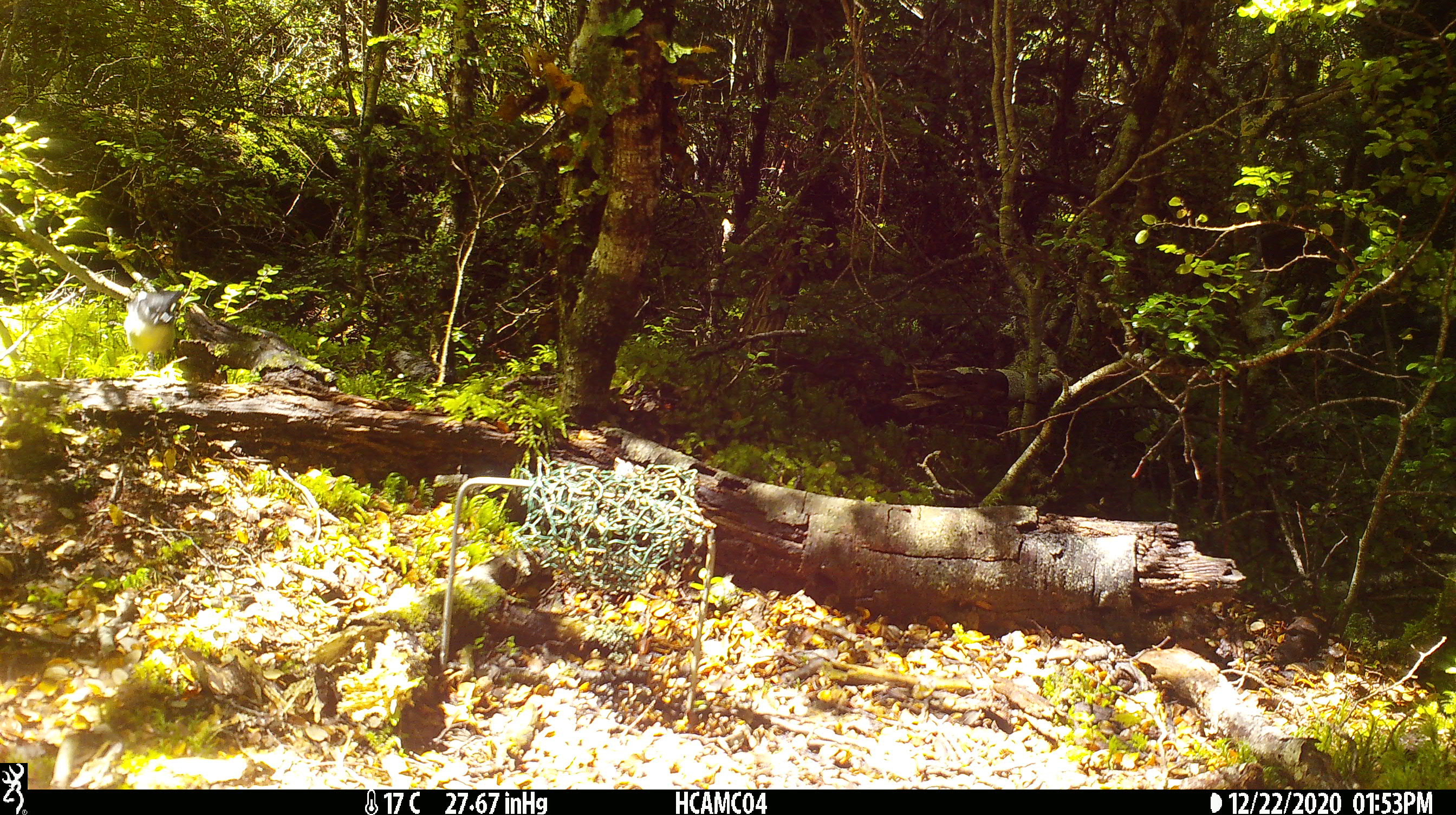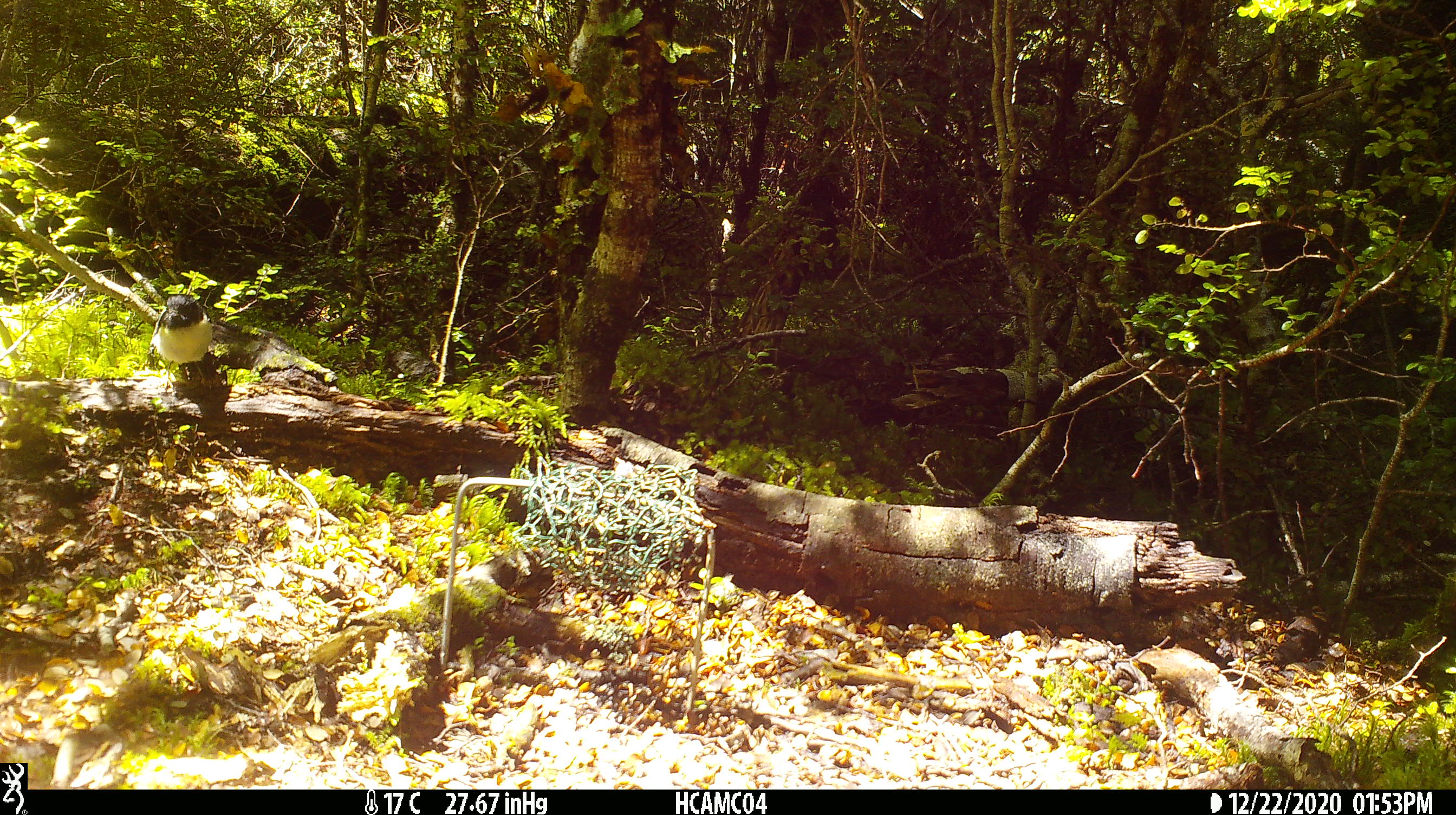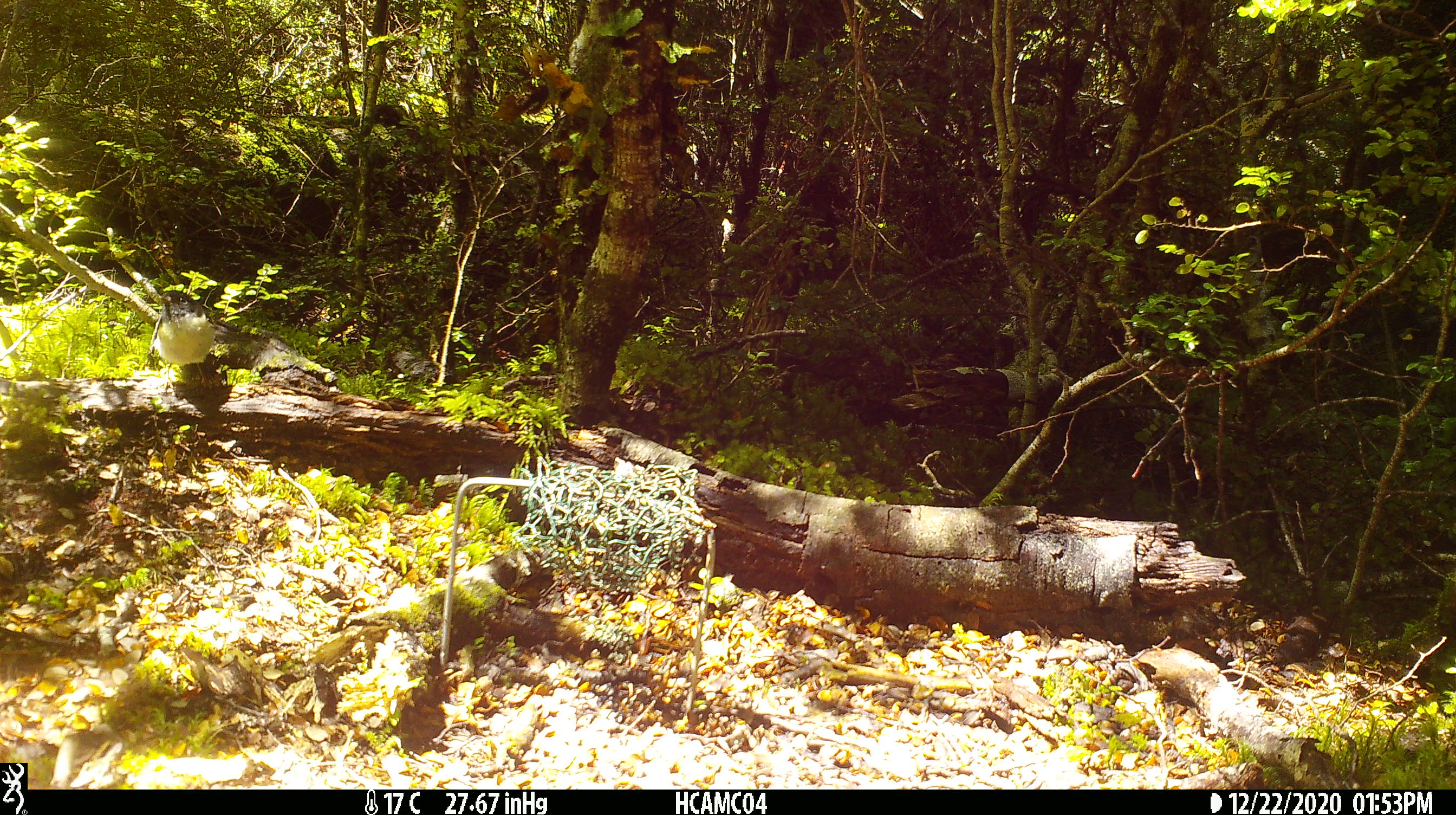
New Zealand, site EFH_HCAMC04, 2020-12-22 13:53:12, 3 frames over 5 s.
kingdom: Animalia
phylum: Chordata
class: Aves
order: Passeriformes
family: Petroicidae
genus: Petroica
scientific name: Petroica macrocephala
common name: tomtit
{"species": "tomtit (Petroica macrocephala)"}